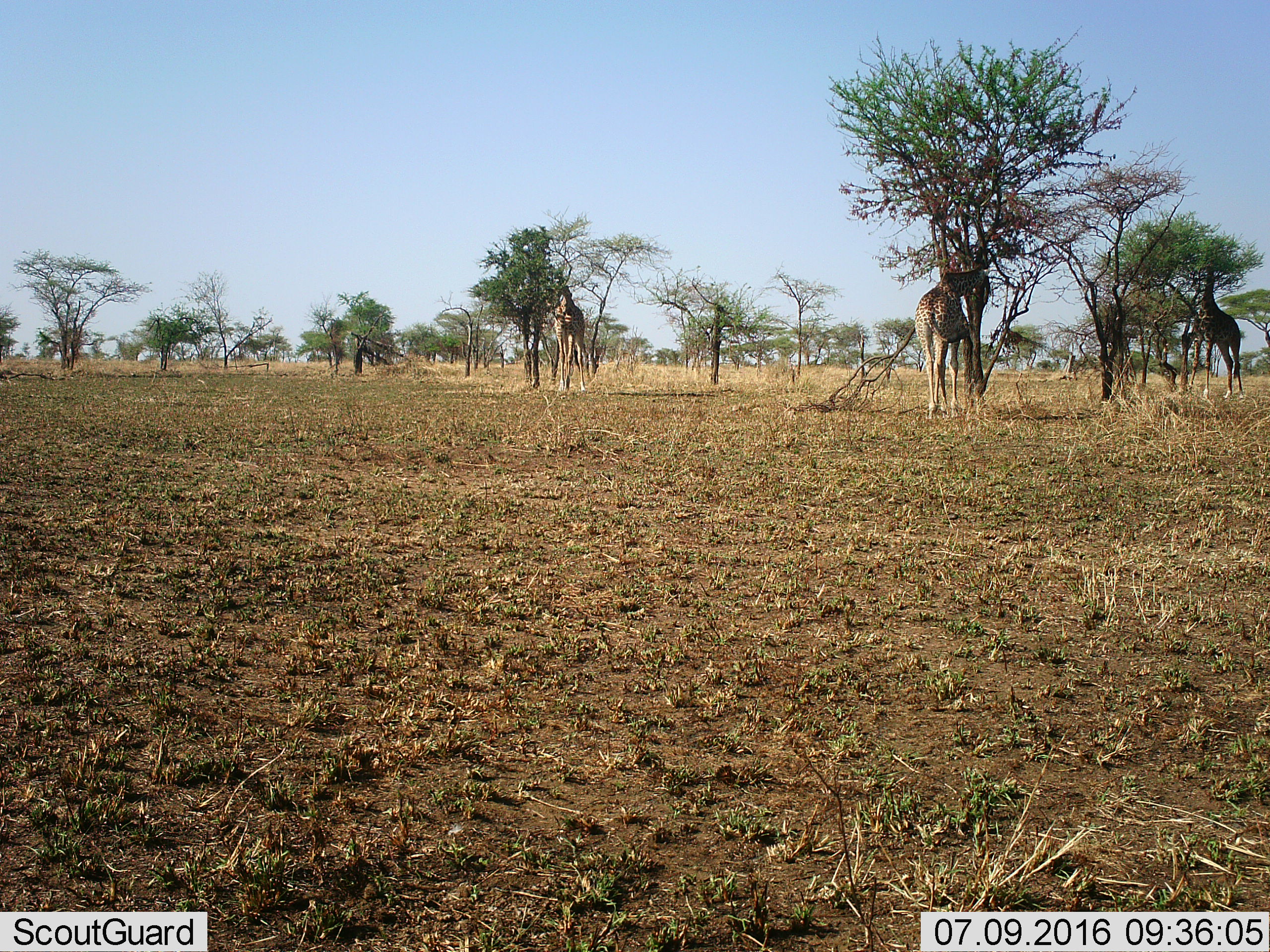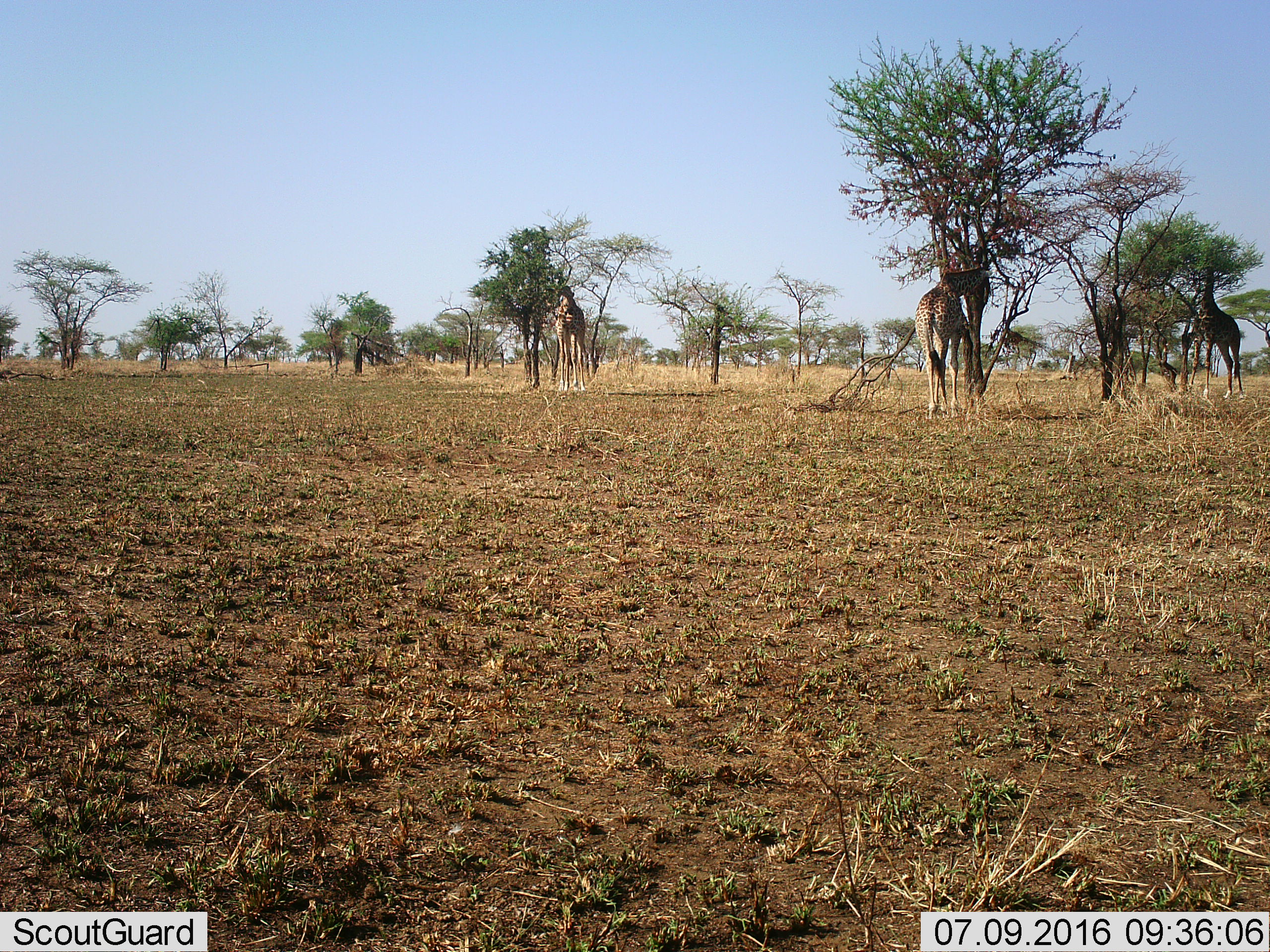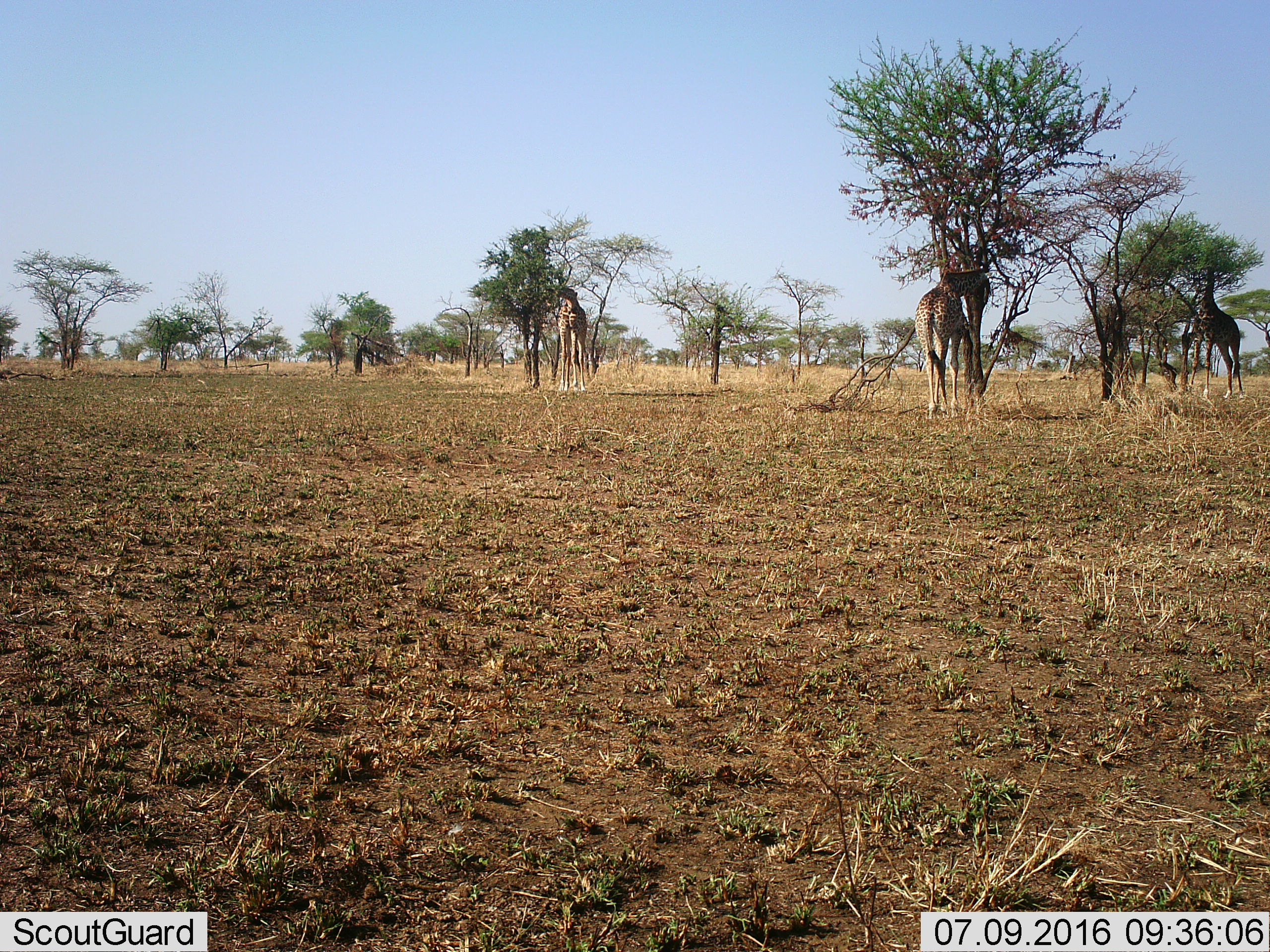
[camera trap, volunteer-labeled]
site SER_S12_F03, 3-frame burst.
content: unidentified animal